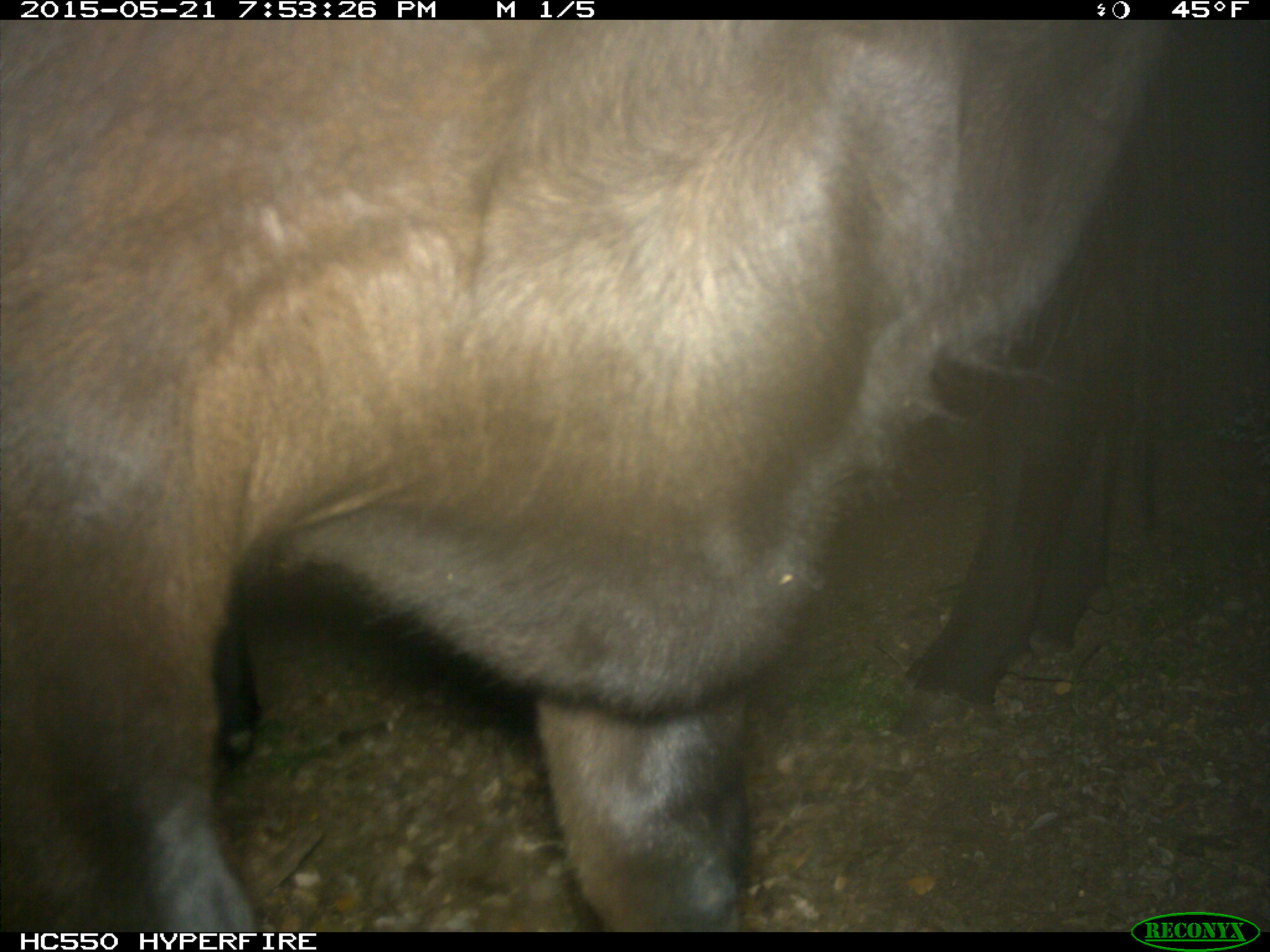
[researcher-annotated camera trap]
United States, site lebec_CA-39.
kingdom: Animalia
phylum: Chordata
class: Mammalia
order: Artiodactyla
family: Bovidae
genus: Bos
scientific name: Bos taurus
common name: domestic cow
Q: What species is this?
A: Bos taurus (domestic cow).